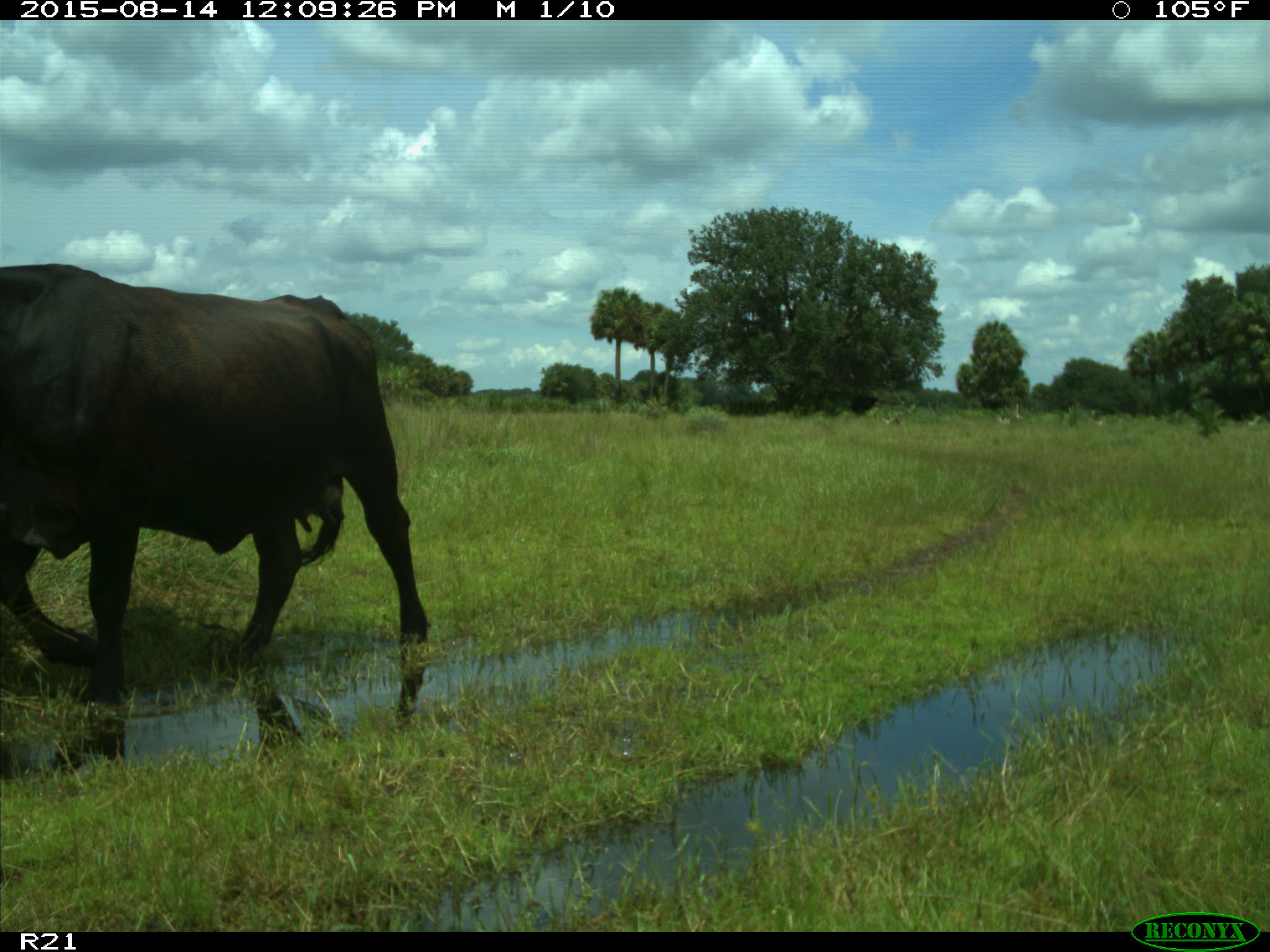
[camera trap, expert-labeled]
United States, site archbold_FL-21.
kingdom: Animalia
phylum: Chordata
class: Mammalia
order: Artiodactyla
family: Bovidae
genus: Bos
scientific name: Bos taurus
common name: domestic cow